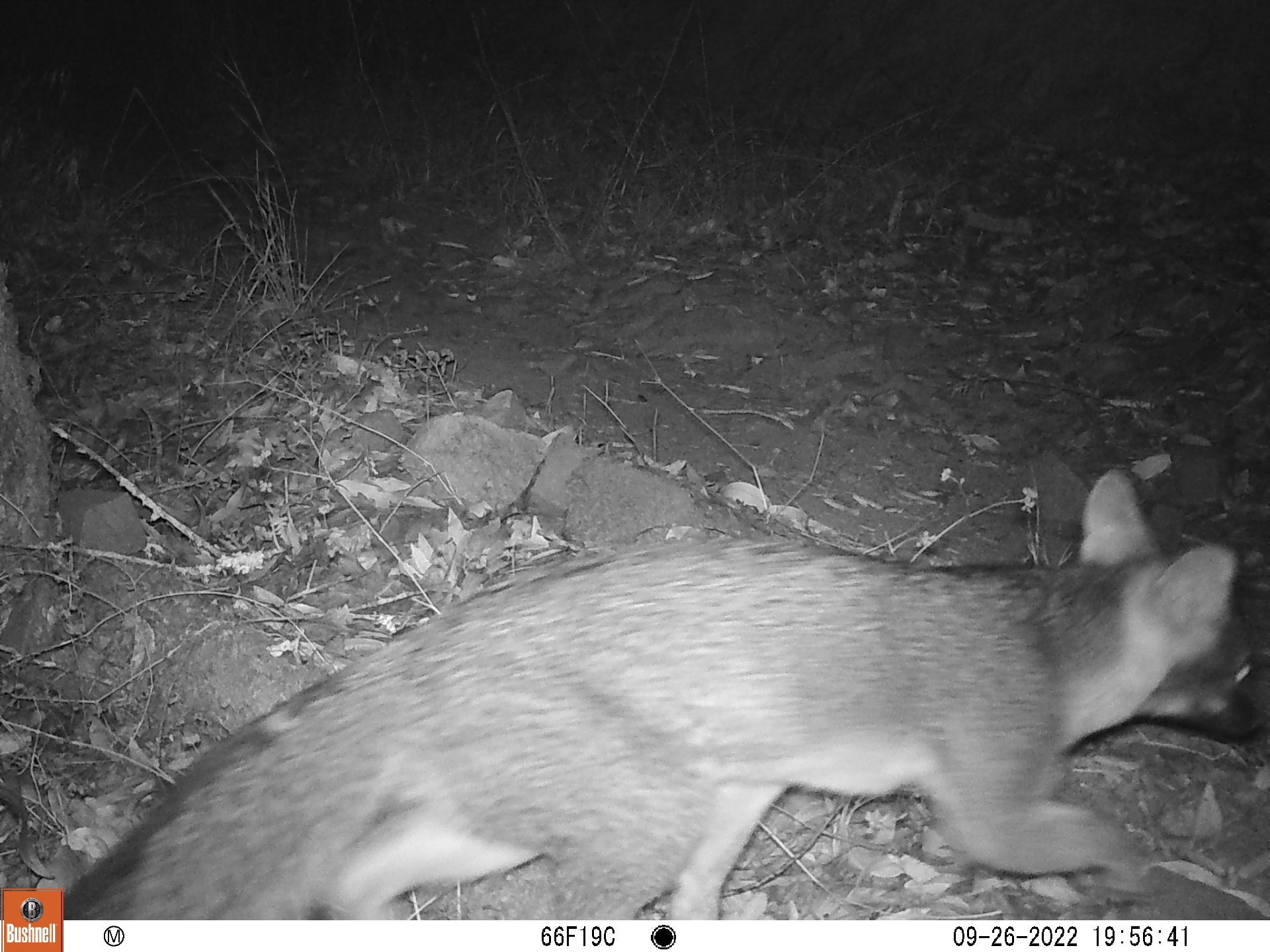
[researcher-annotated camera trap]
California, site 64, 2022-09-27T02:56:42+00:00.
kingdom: Animalia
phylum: Chordata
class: Mammalia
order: Carnivora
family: Canidae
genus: Urocyon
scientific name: Urocyon cinereoargenteus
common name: gray fox